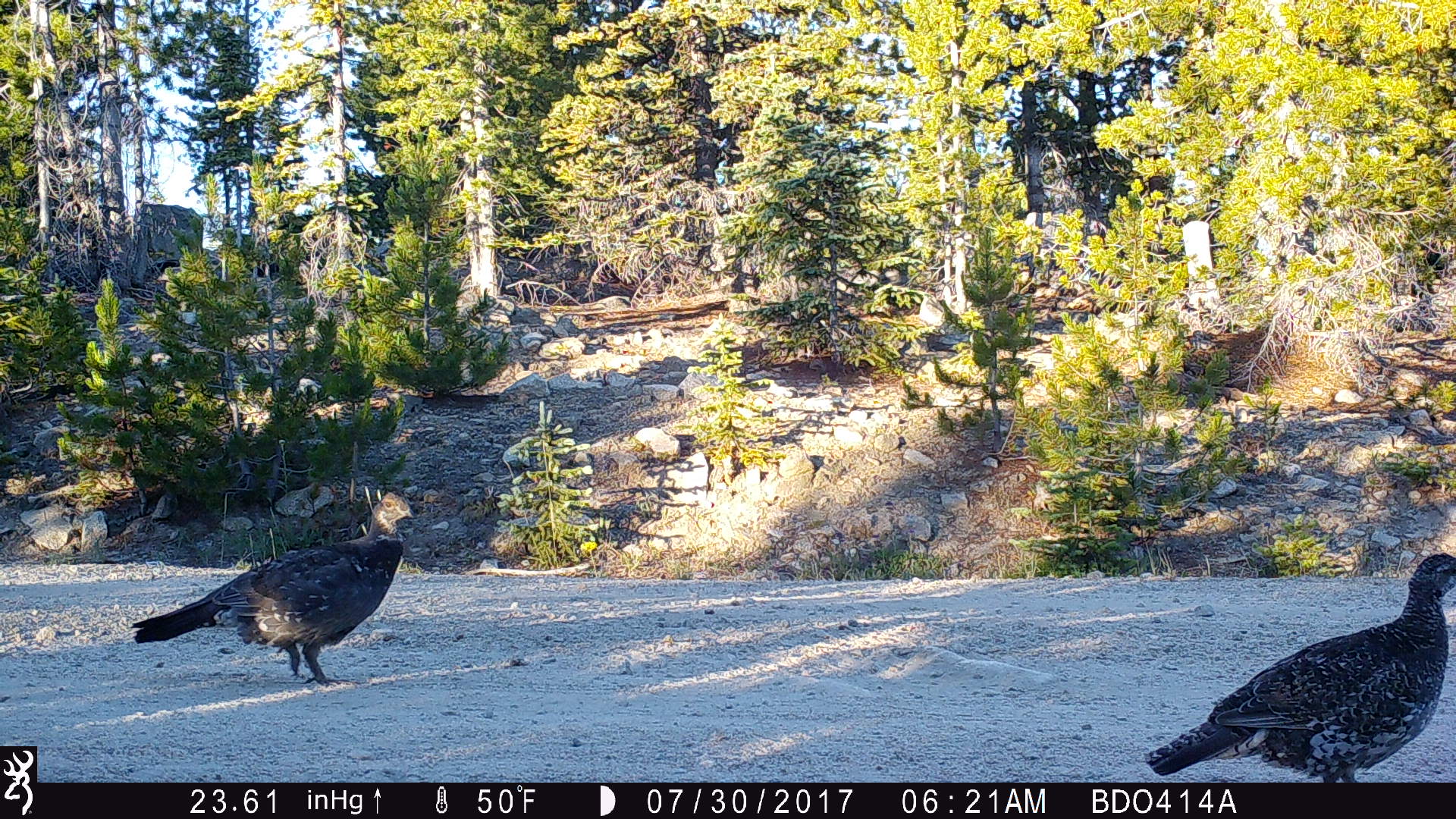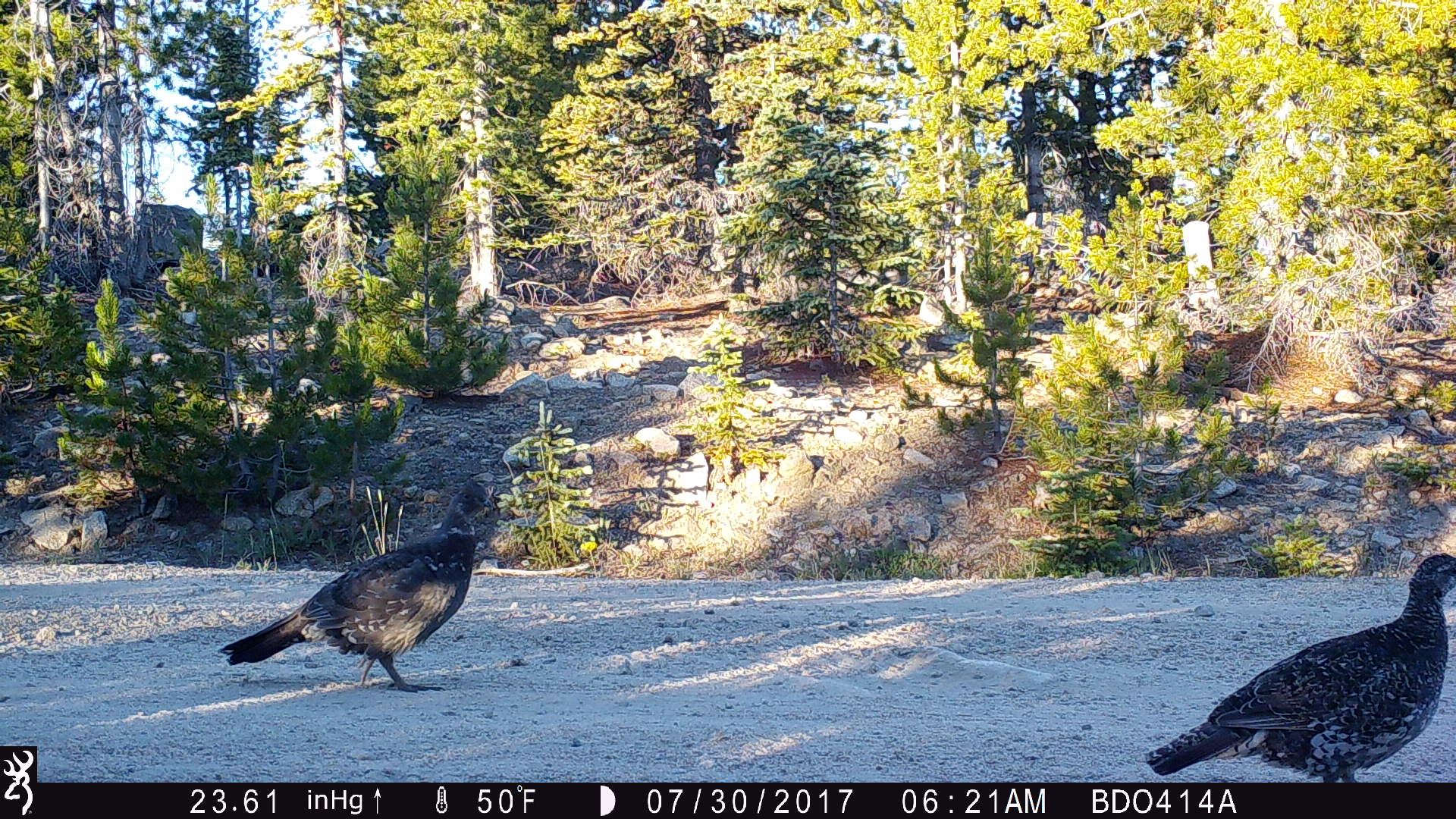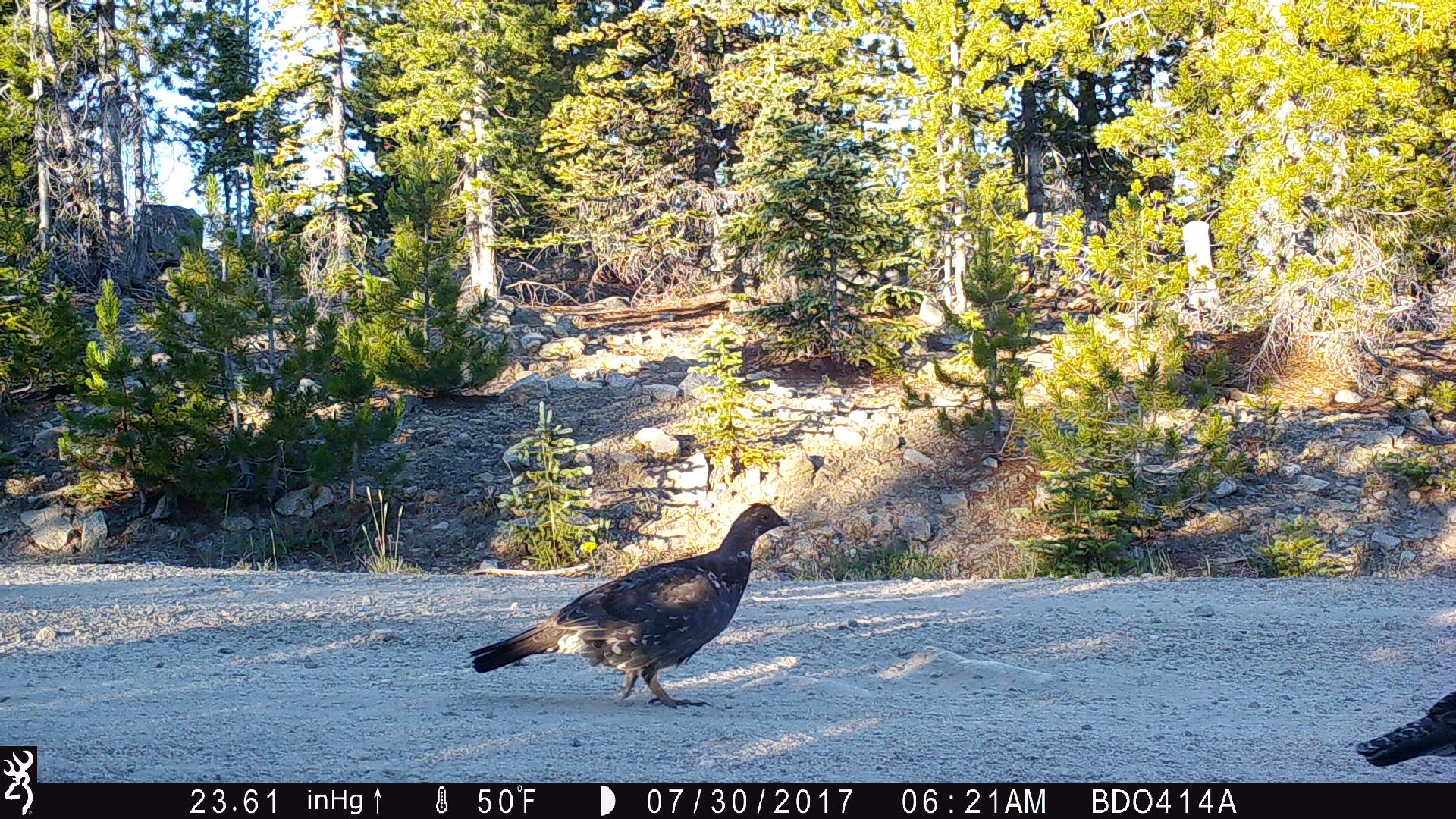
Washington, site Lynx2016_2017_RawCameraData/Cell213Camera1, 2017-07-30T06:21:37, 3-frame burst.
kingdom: Animalia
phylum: Chordata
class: Aves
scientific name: Aves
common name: birds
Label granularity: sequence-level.